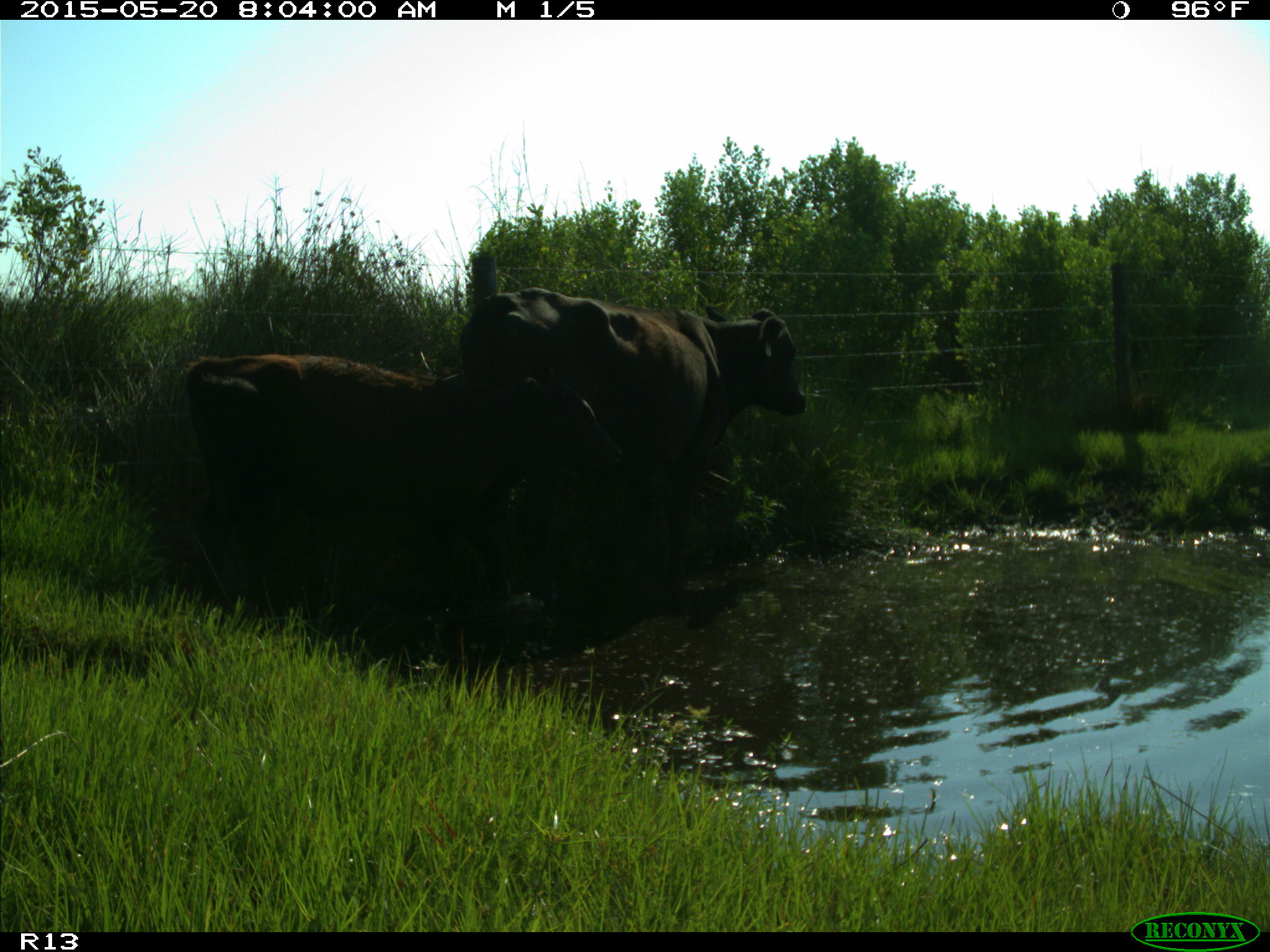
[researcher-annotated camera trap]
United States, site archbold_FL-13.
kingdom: Animalia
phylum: Chordata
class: Mammalia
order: Artiodactyla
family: Bovidae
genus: Bos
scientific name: Bos taurus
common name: domestic cow